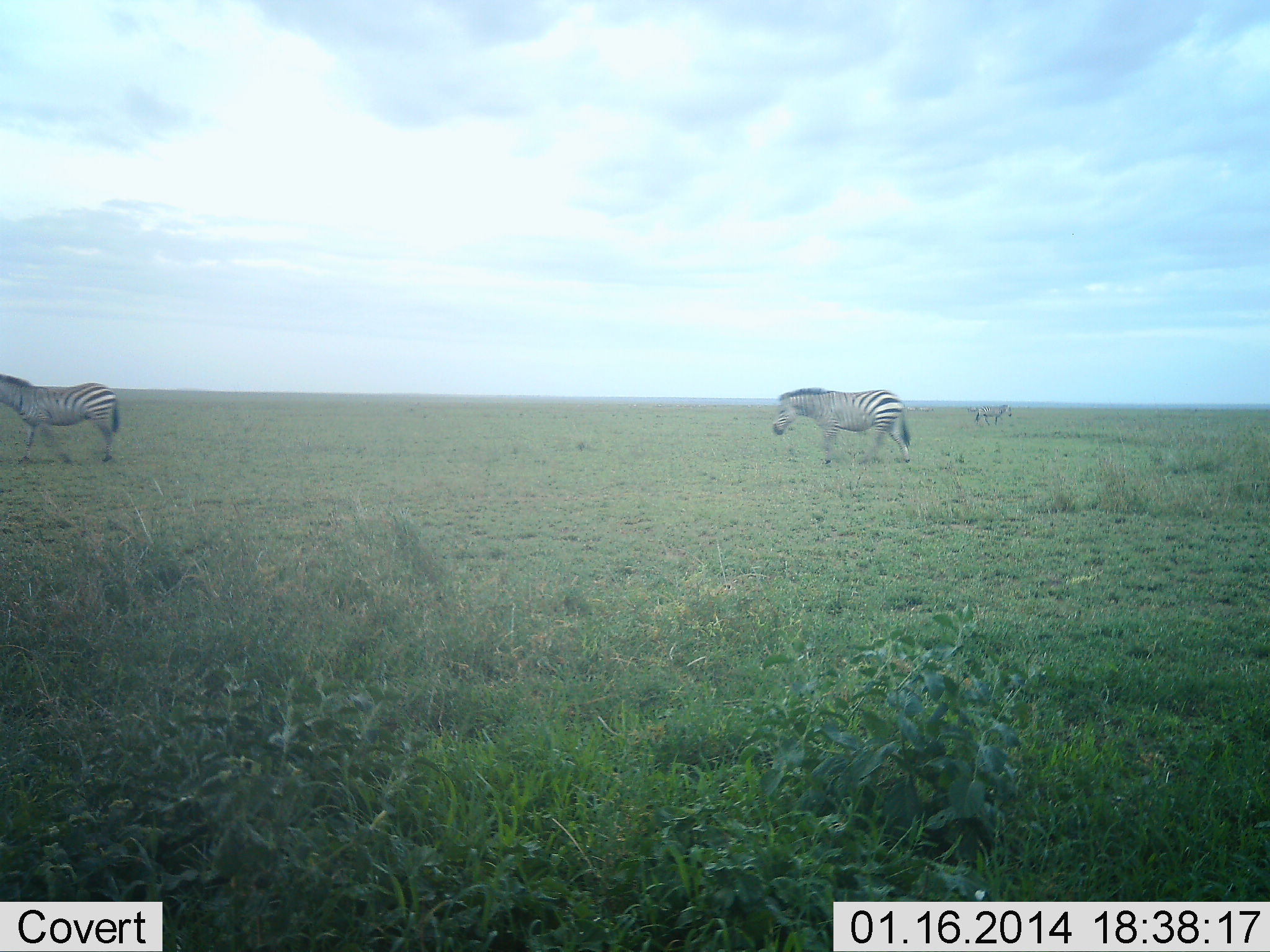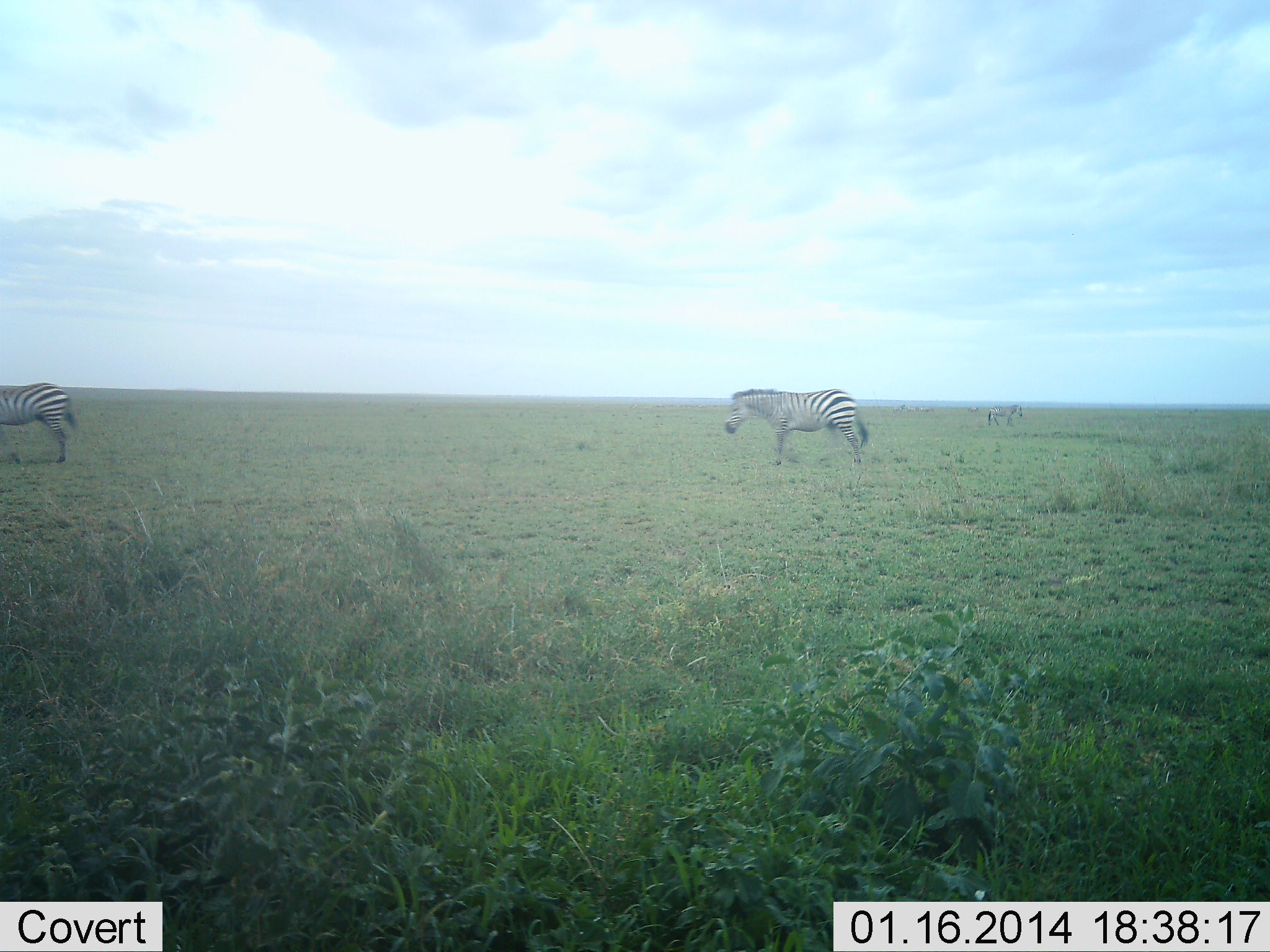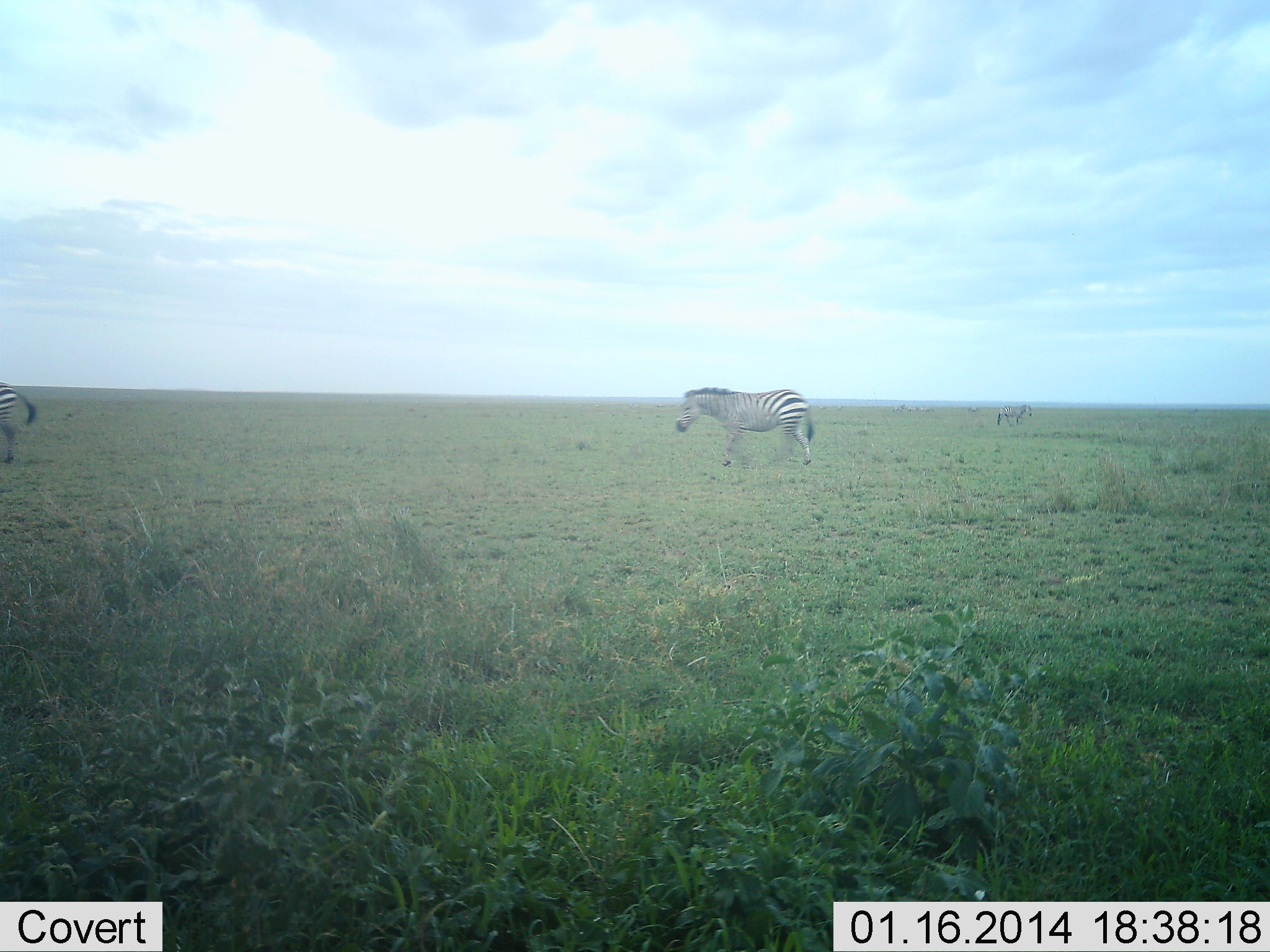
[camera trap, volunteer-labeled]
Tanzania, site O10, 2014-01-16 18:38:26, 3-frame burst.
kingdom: Animalia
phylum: Chordata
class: Mammalia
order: Perissodactyla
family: Equidae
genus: Equus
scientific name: Equus quagga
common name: plains zebra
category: zebra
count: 3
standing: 0%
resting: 0%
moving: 100%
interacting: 0%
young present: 0%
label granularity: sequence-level